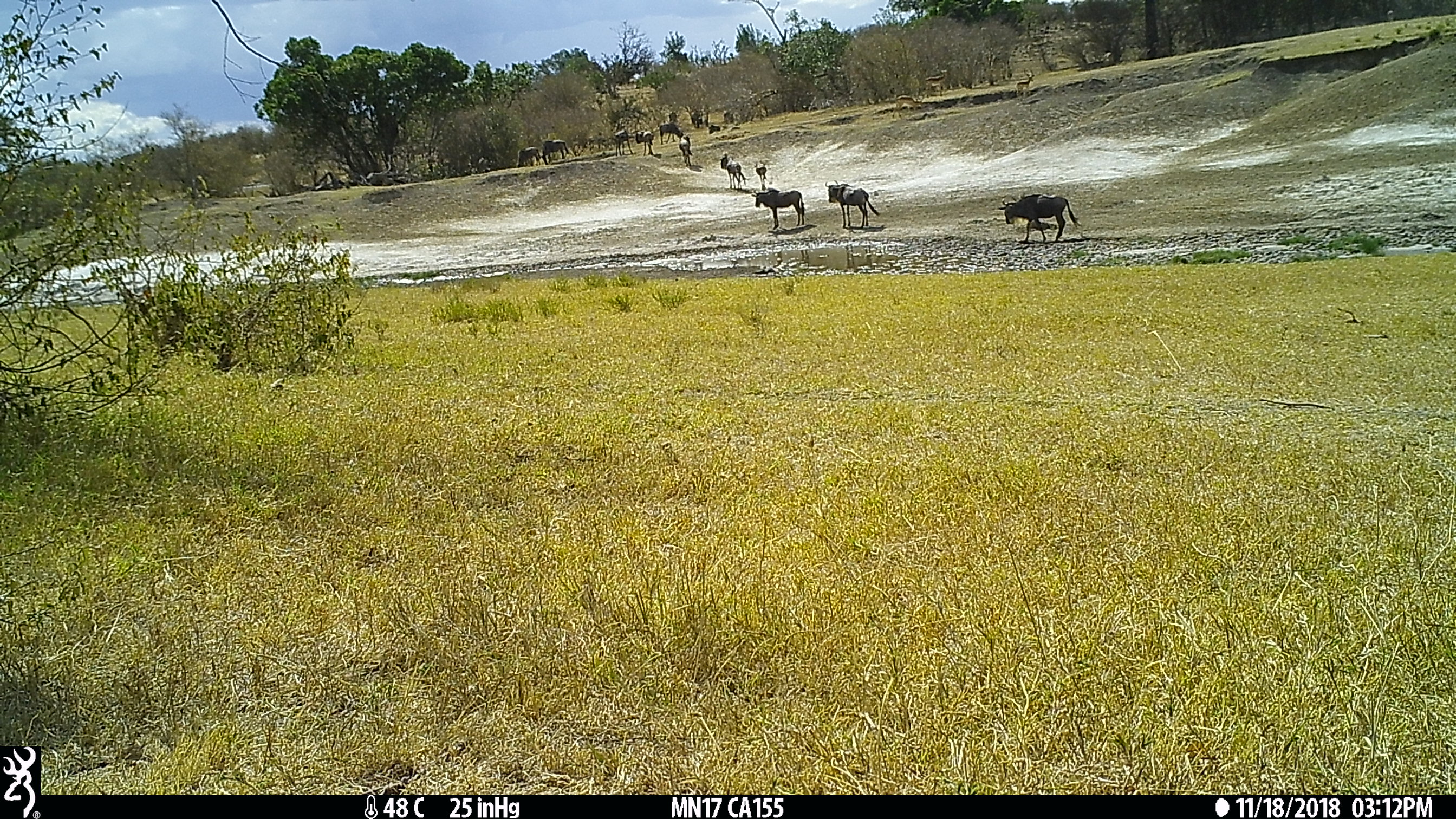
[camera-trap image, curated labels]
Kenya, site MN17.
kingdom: Animalia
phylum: Chordata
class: Mammalia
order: Artiodactyla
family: Bovidae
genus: Connochaetes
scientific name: Connochaetes taurinus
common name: blue wildebeest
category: wildebeest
Wildebeest (blue wildebeest) (Connochaetes taurinus).